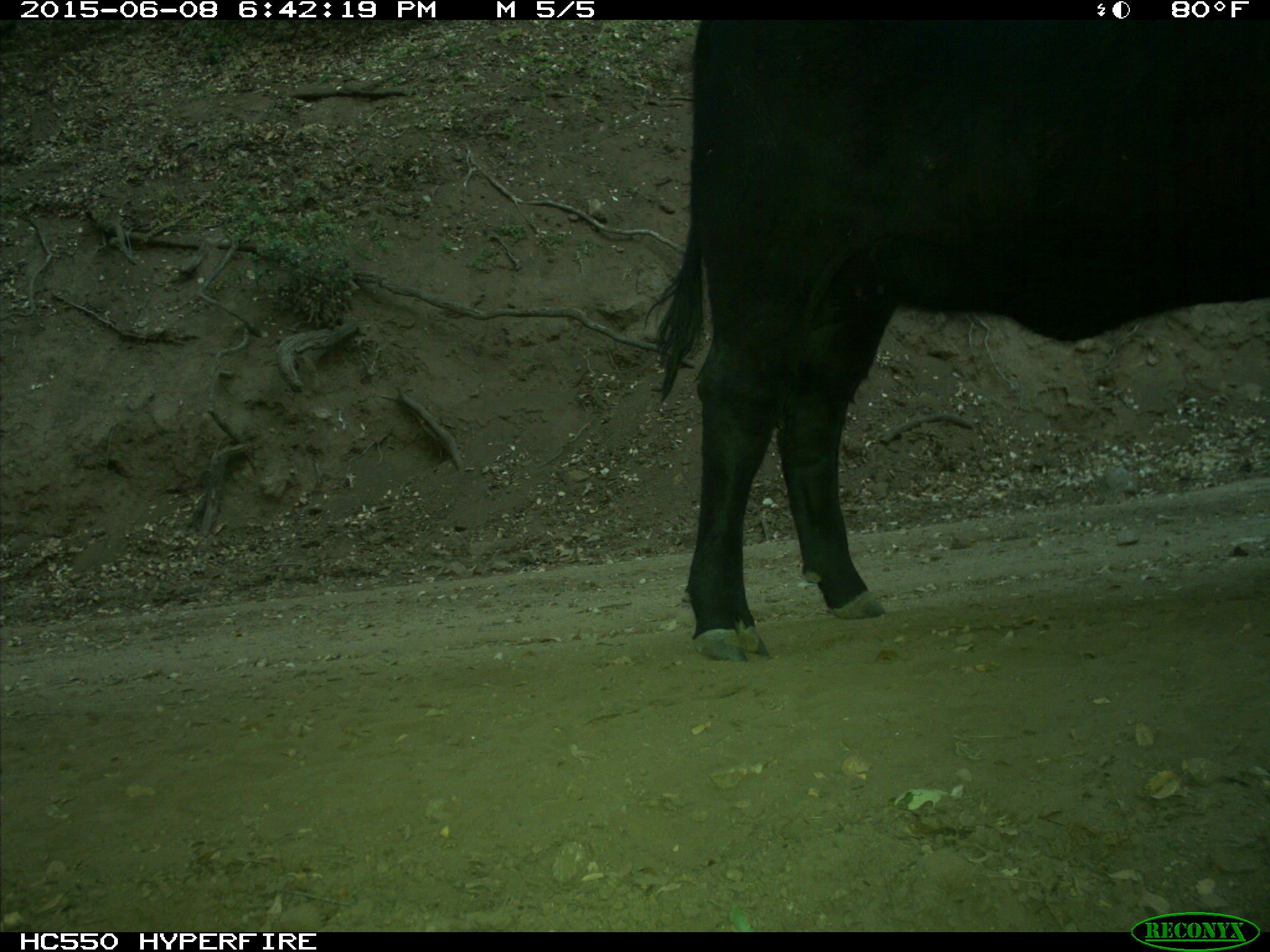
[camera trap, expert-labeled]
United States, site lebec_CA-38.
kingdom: Animalia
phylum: Chordata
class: Mammalia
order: Artiodactyla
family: Bovidae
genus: Bos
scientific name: Bos taurus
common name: domestic cow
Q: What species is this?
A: Bos taurus (domestic cow).